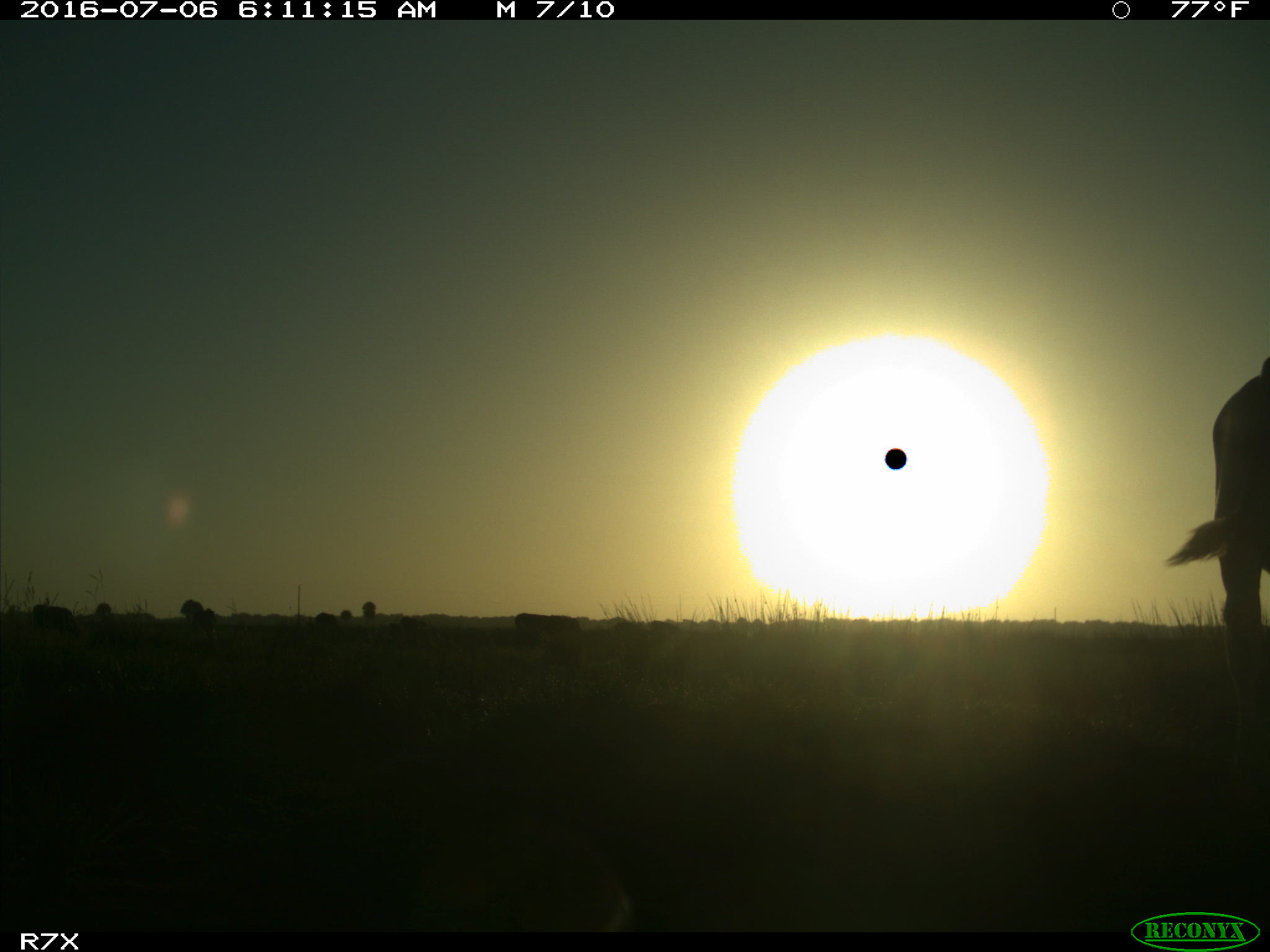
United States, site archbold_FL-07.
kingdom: Animalia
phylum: Chordata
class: Mammalia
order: Artiodactyla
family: Bovidae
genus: Bos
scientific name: Bos taurus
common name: domestic cow